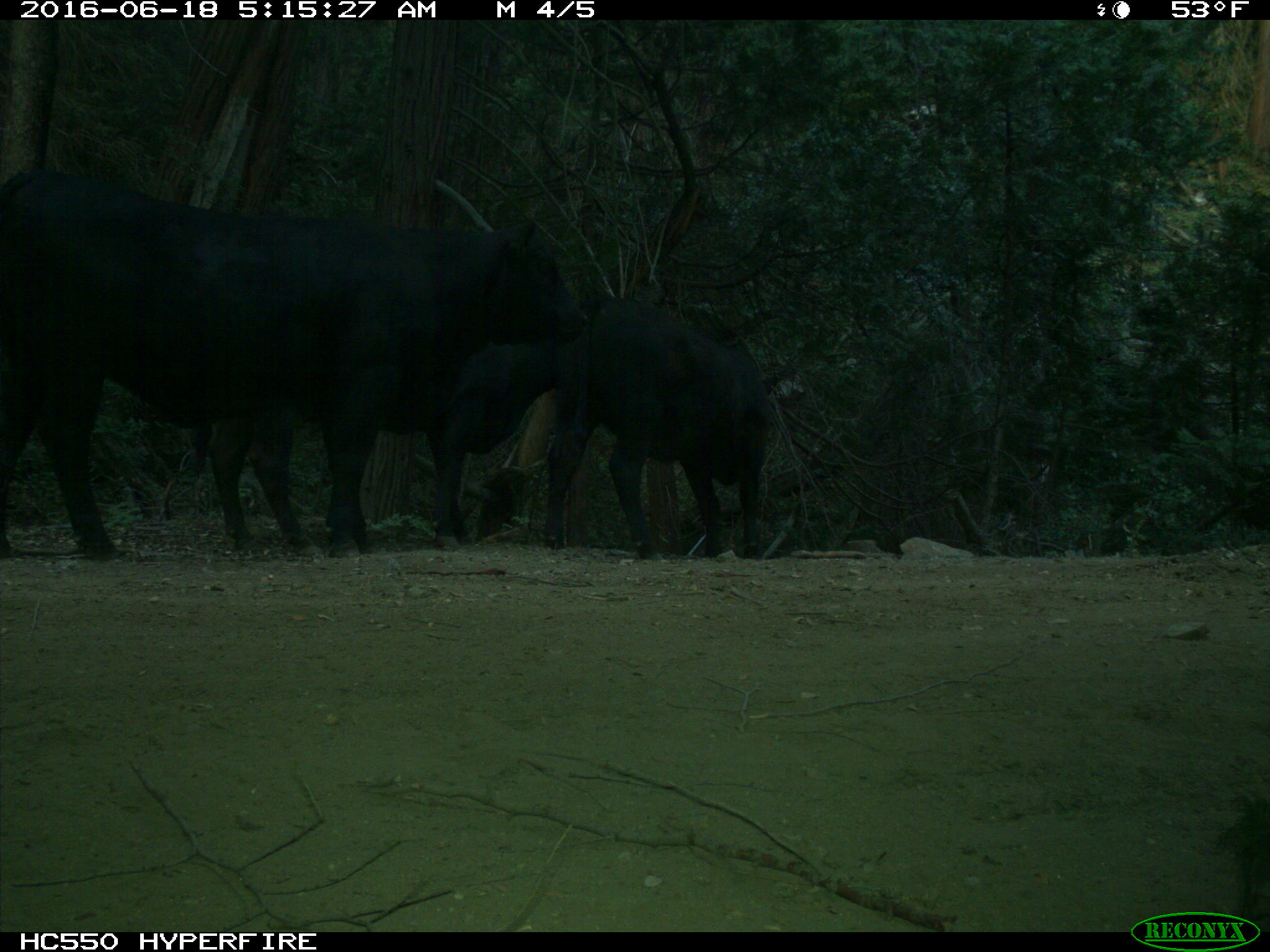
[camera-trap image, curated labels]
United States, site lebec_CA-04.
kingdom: Animalia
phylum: Chordata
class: Mammalia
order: Artiodactyla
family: Bovidae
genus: Bos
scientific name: Bos taurus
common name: domestic cow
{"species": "Bos taurus (domestic cow)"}